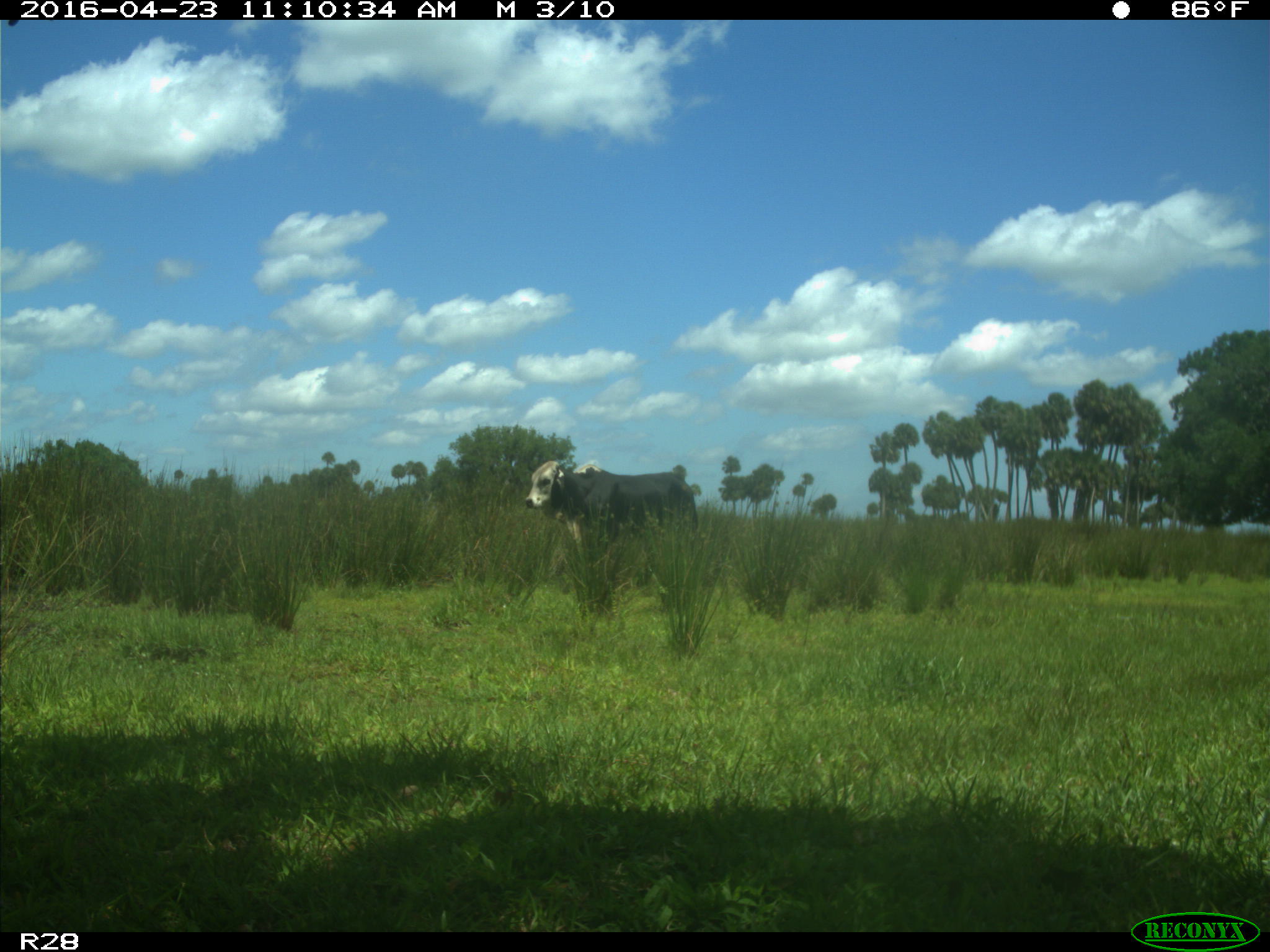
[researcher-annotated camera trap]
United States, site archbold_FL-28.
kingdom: Animalia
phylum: Chordata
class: Mammalia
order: Artiodactyla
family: Bovidae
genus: Bos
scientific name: Bos taurus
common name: domestic cow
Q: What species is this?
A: Bos taurus (domestic cow).